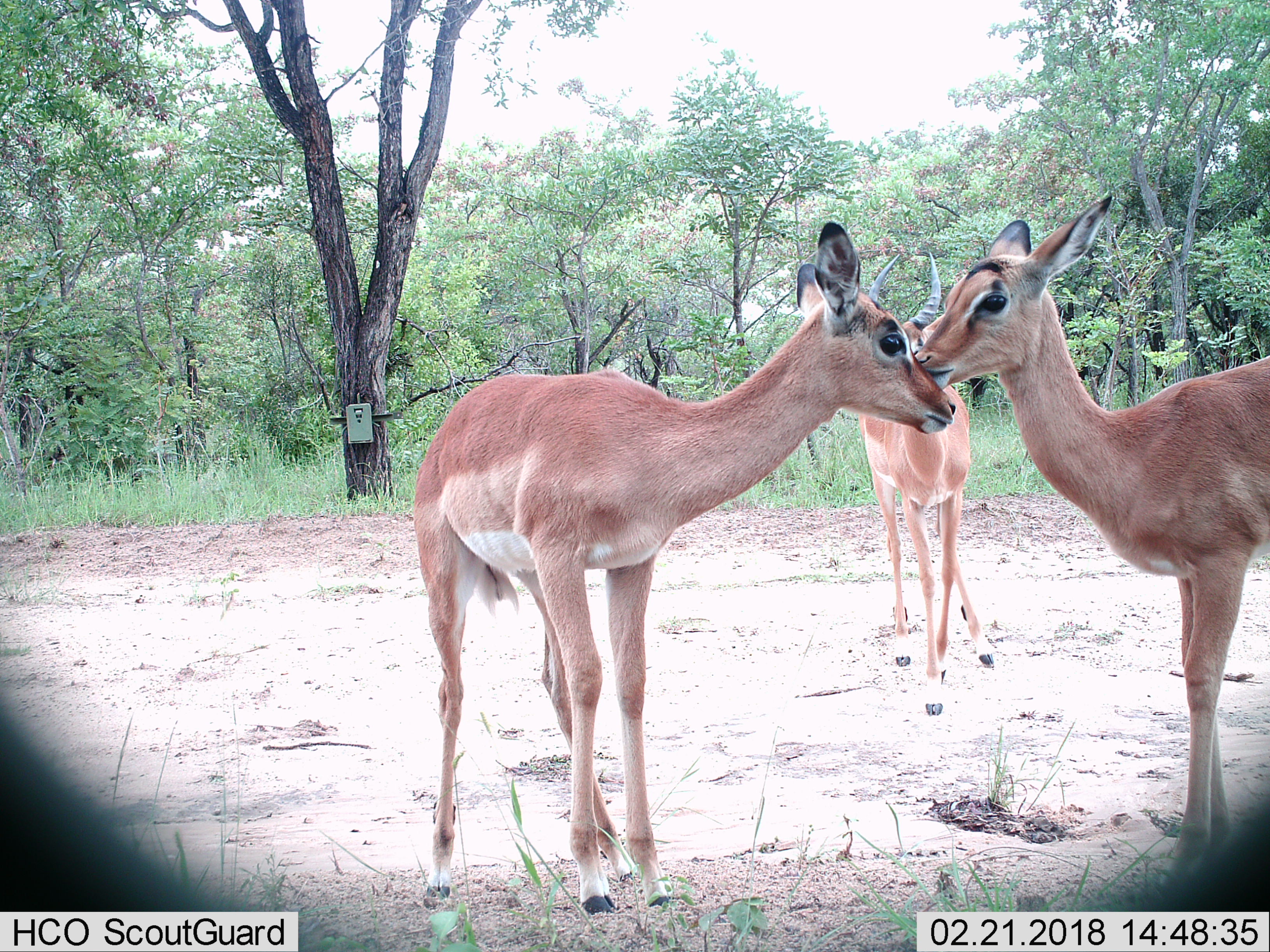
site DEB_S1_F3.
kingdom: Animalia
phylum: Chordata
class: Mammalia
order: Artiodactyla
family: Bovidae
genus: Aepyceros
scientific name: Aepyceros melampus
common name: impala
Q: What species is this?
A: Impala (Aepyceros melampus).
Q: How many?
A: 3.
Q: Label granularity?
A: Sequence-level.